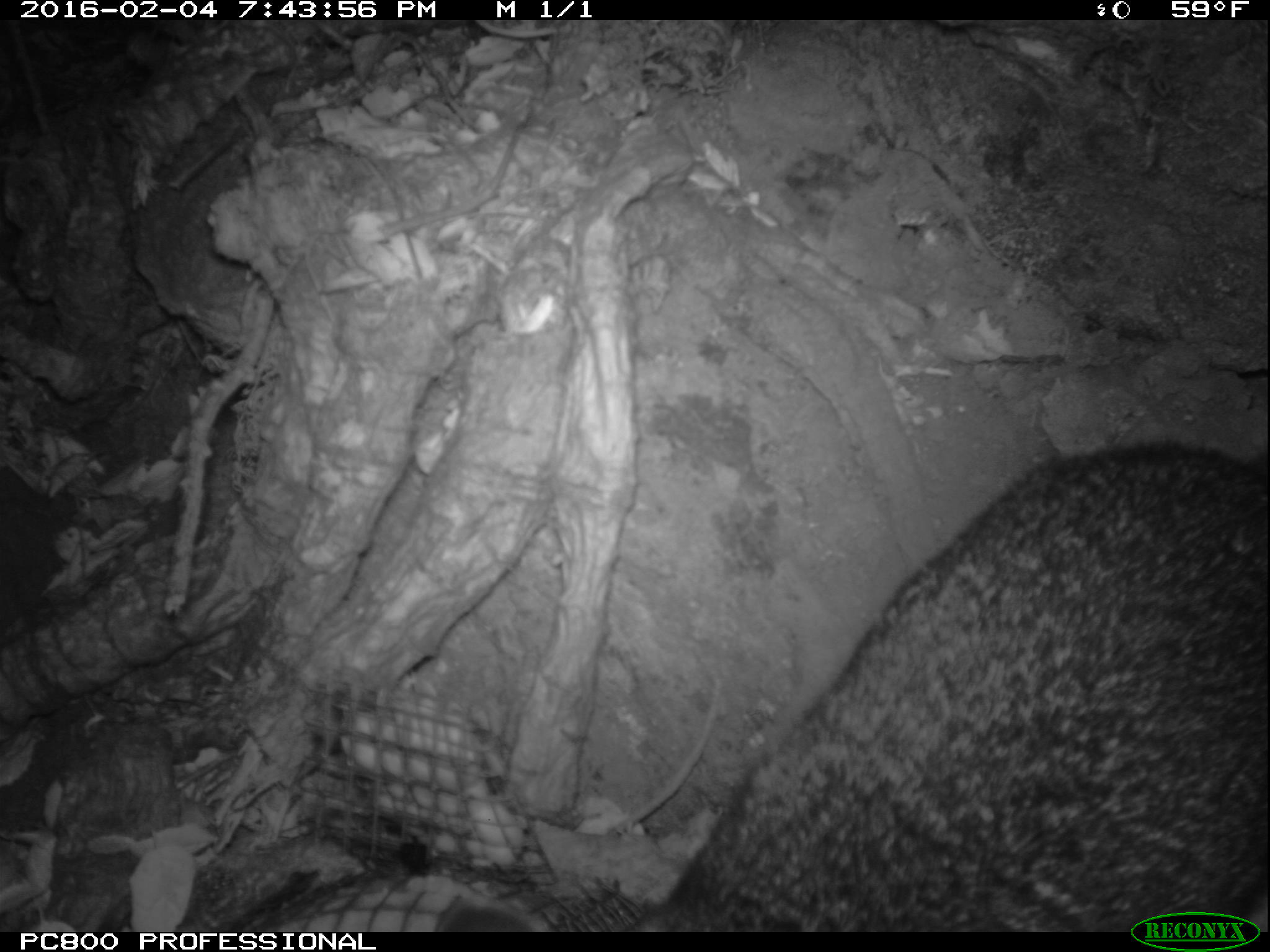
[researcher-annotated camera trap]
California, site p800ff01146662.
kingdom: Animalia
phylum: Chordata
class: Mammalia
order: Carnivora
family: Canidae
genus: Urocyon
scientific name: Urocyon littoralis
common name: island fox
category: fox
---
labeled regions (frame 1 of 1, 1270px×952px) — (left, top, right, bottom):
fox: (432, 438, 1269, 931)